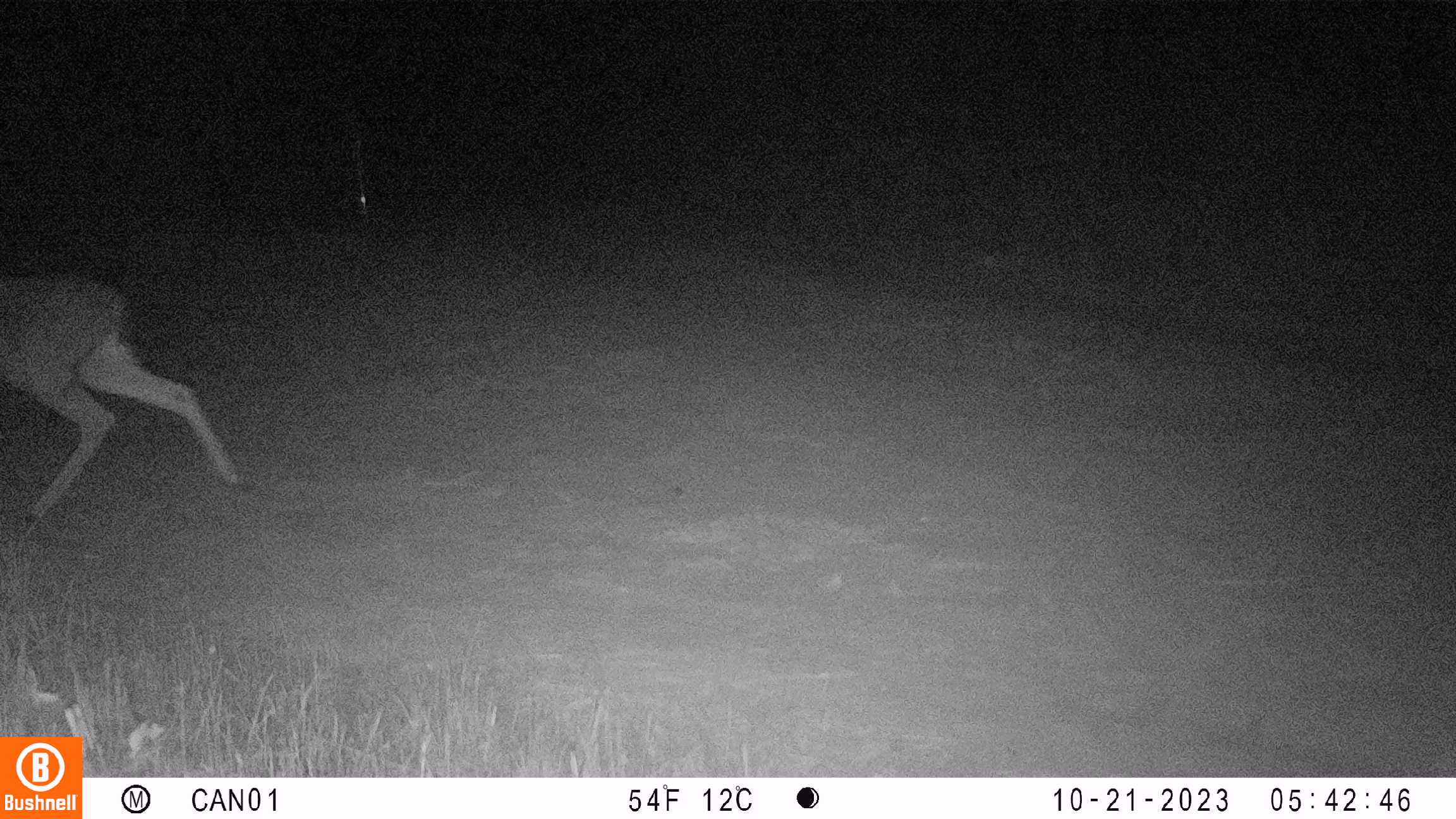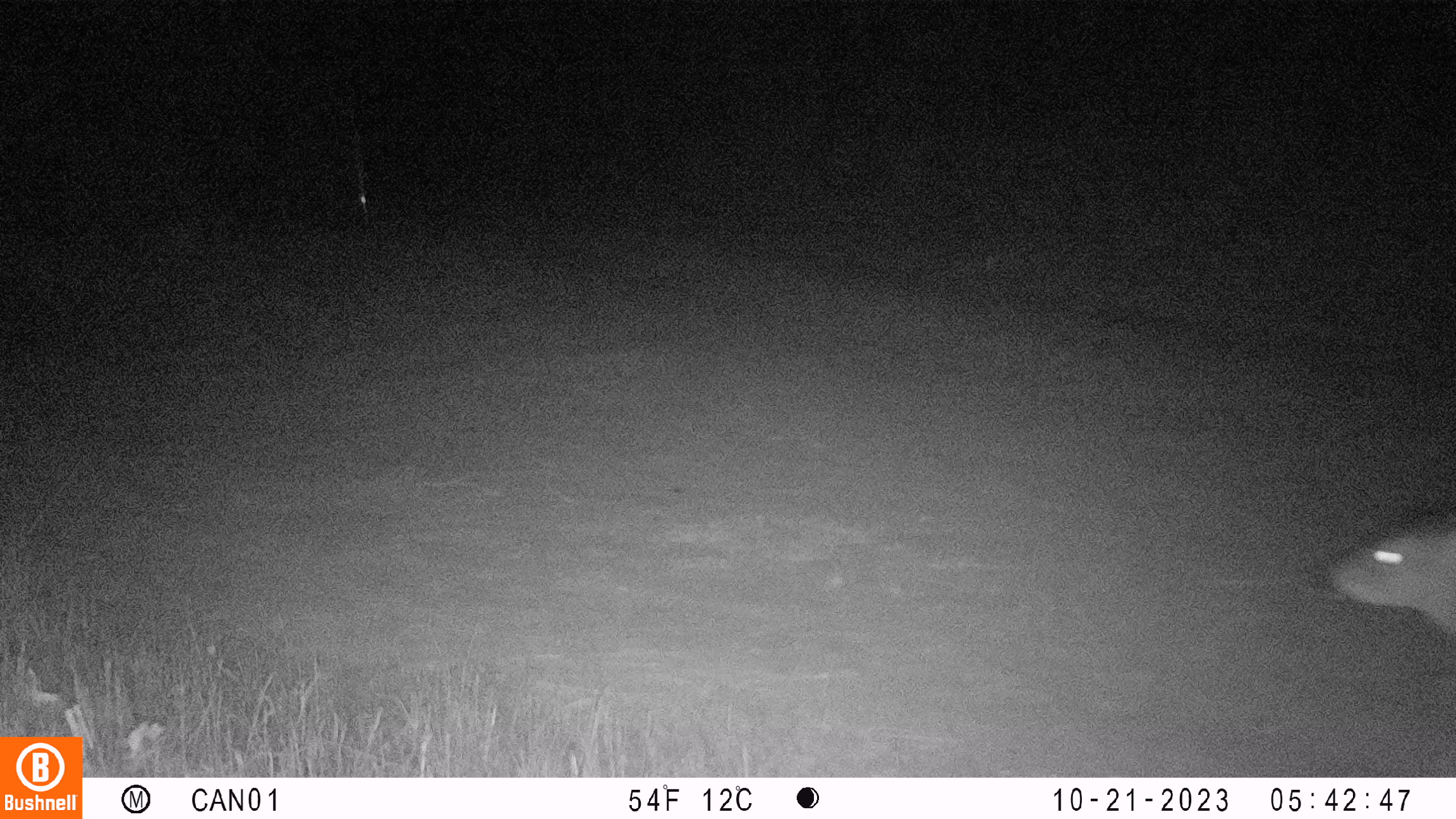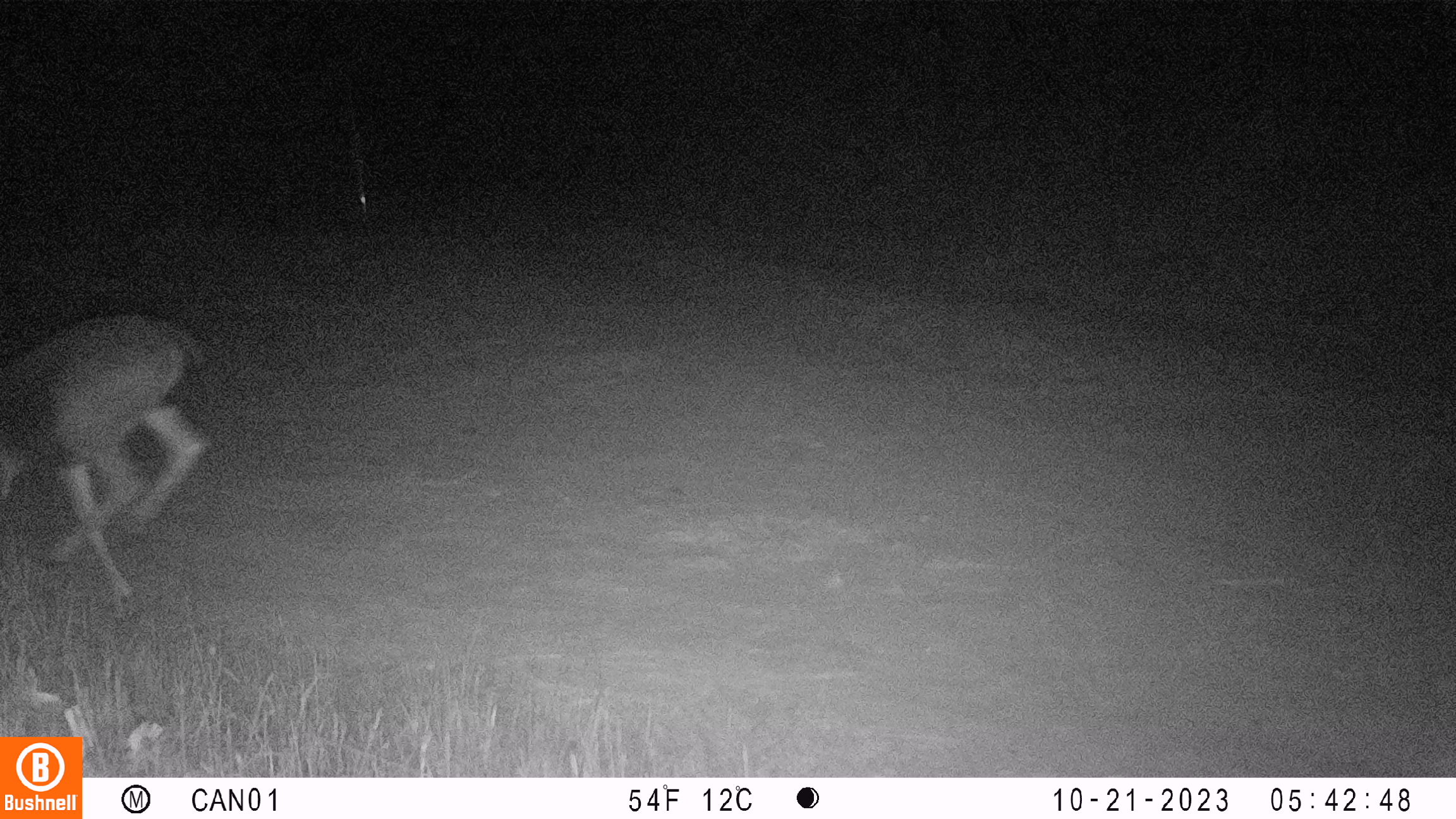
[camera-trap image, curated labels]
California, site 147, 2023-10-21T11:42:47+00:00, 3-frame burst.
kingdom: Animalia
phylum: Chordata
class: Mammalia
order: Artiodactyla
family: Cervidae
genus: Odocoileus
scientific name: Odocoileus hemionus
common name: mule deer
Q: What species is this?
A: Mule deer (Odocoileus hemionus).